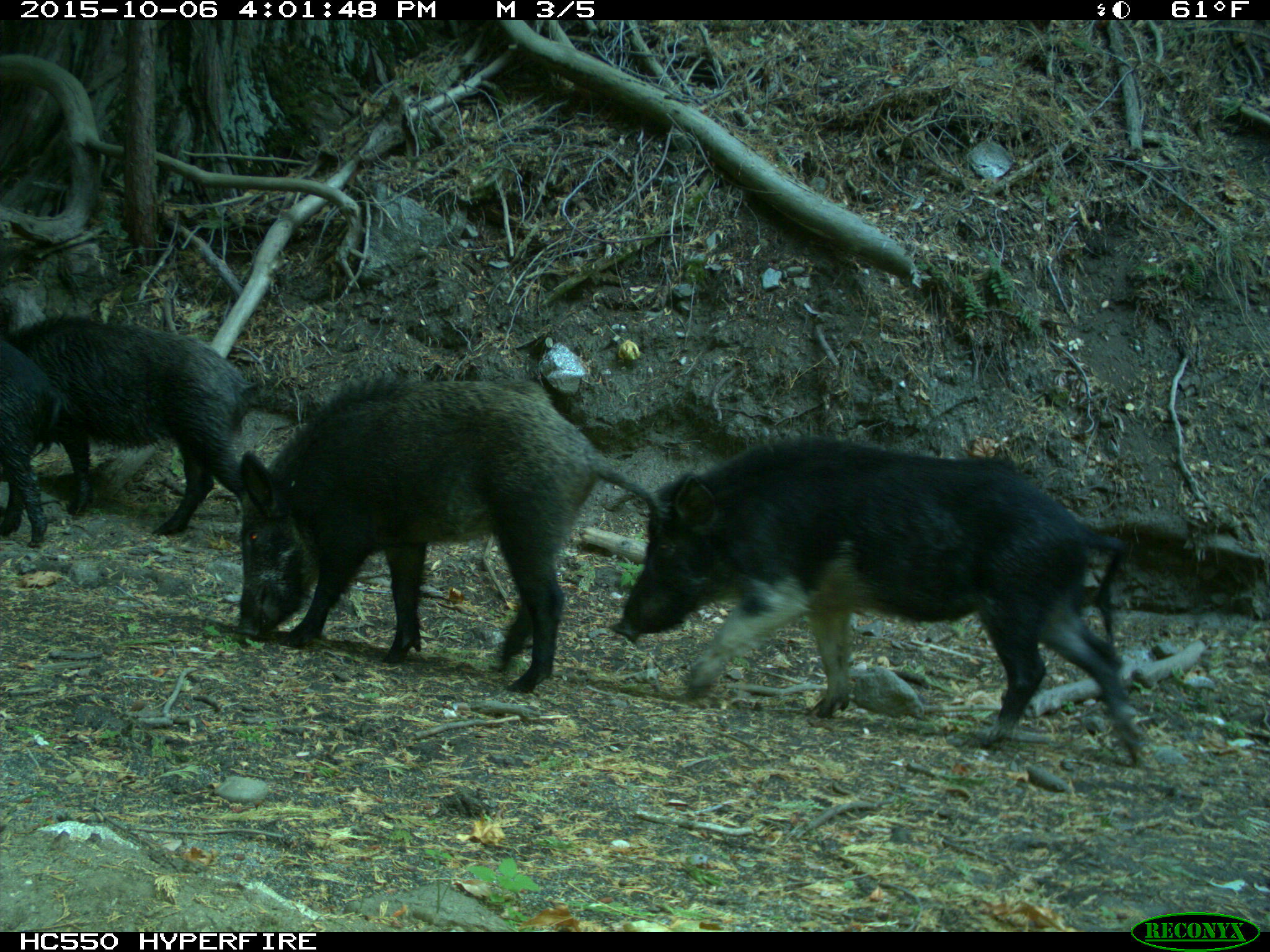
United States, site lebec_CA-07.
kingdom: Animalia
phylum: Chordata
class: Mammalia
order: Artiodactyla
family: Suidae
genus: Sus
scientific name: Sus scrofa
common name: wild boar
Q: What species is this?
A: Sus scrofa (wild boar).